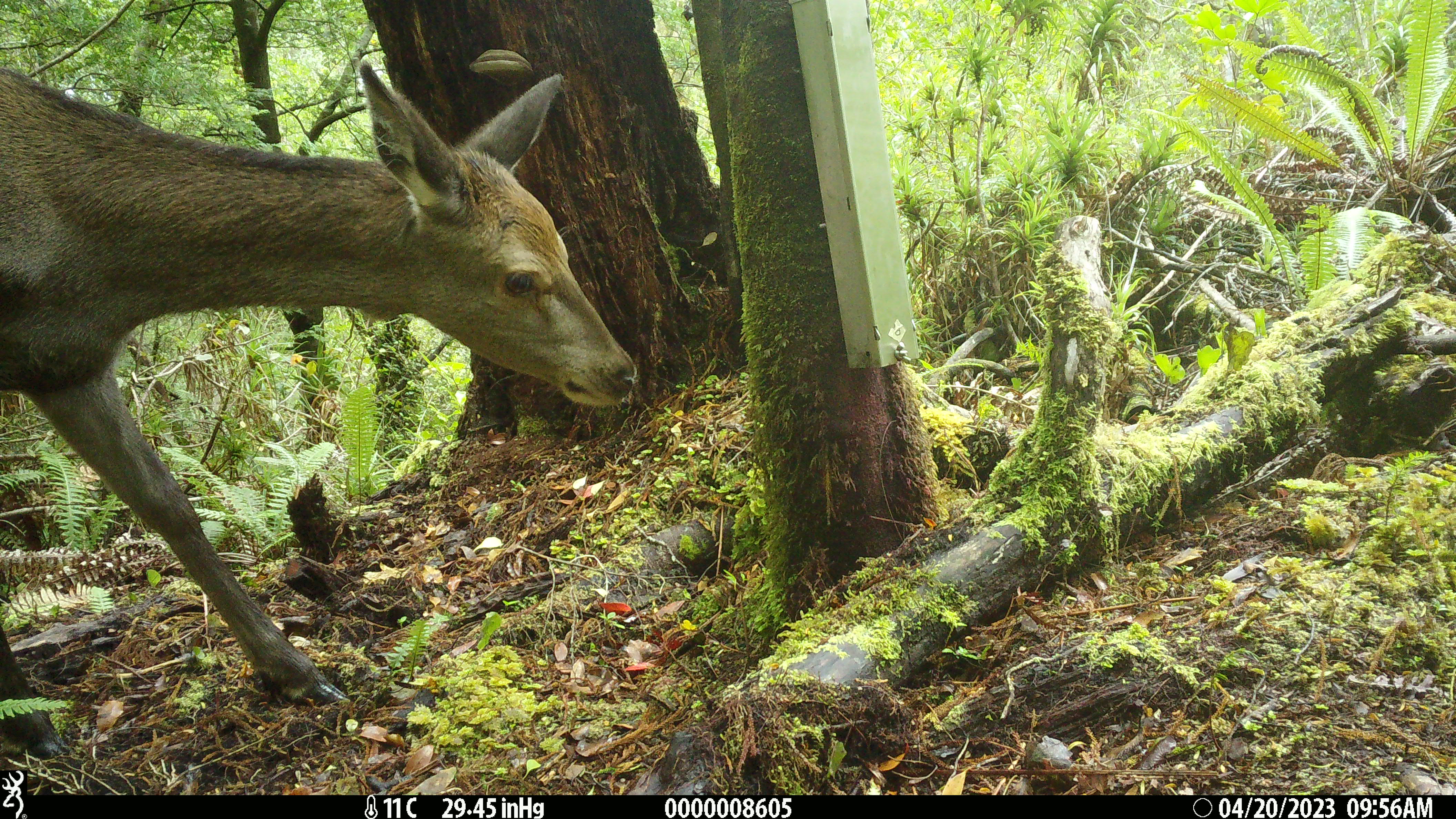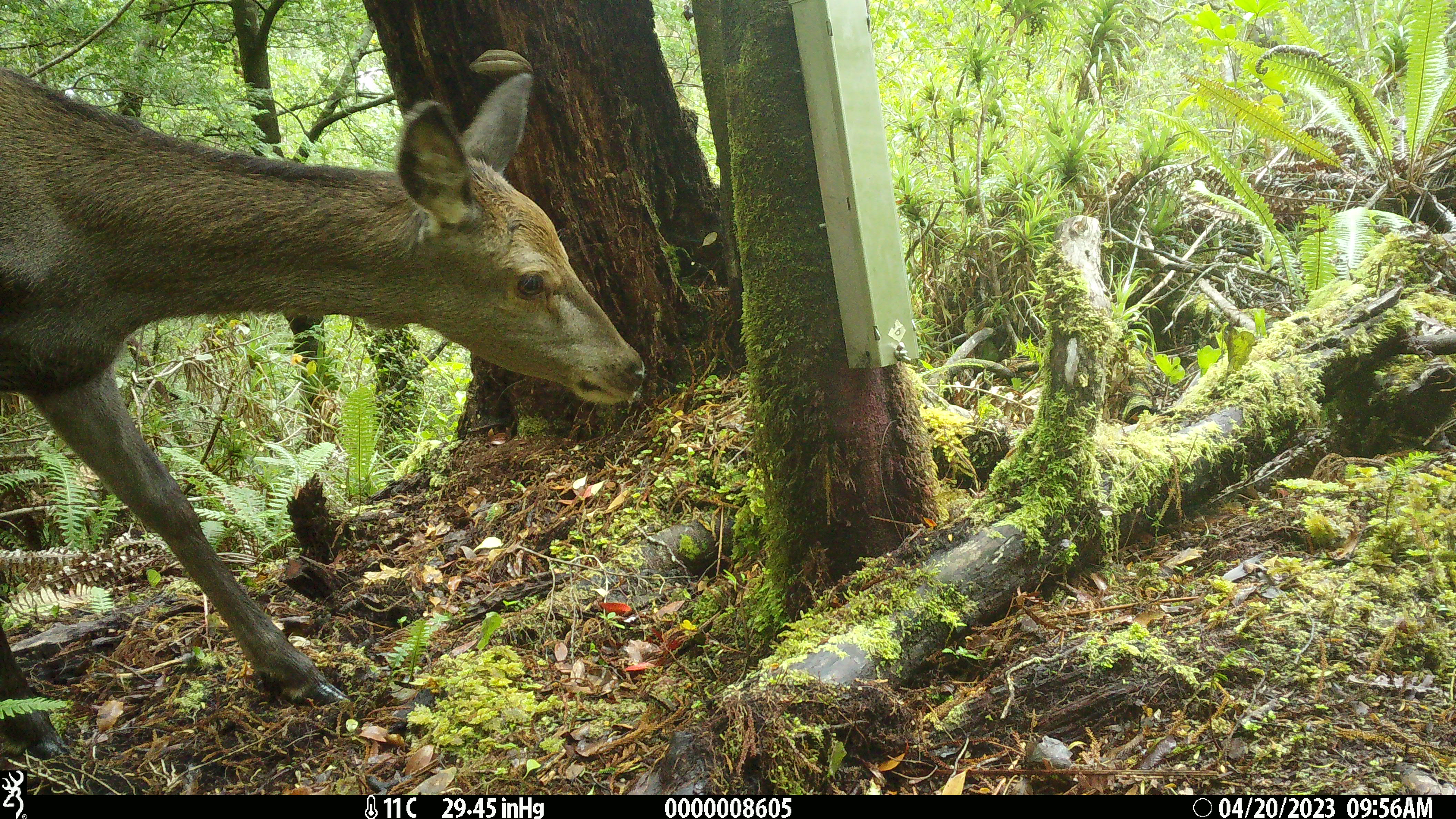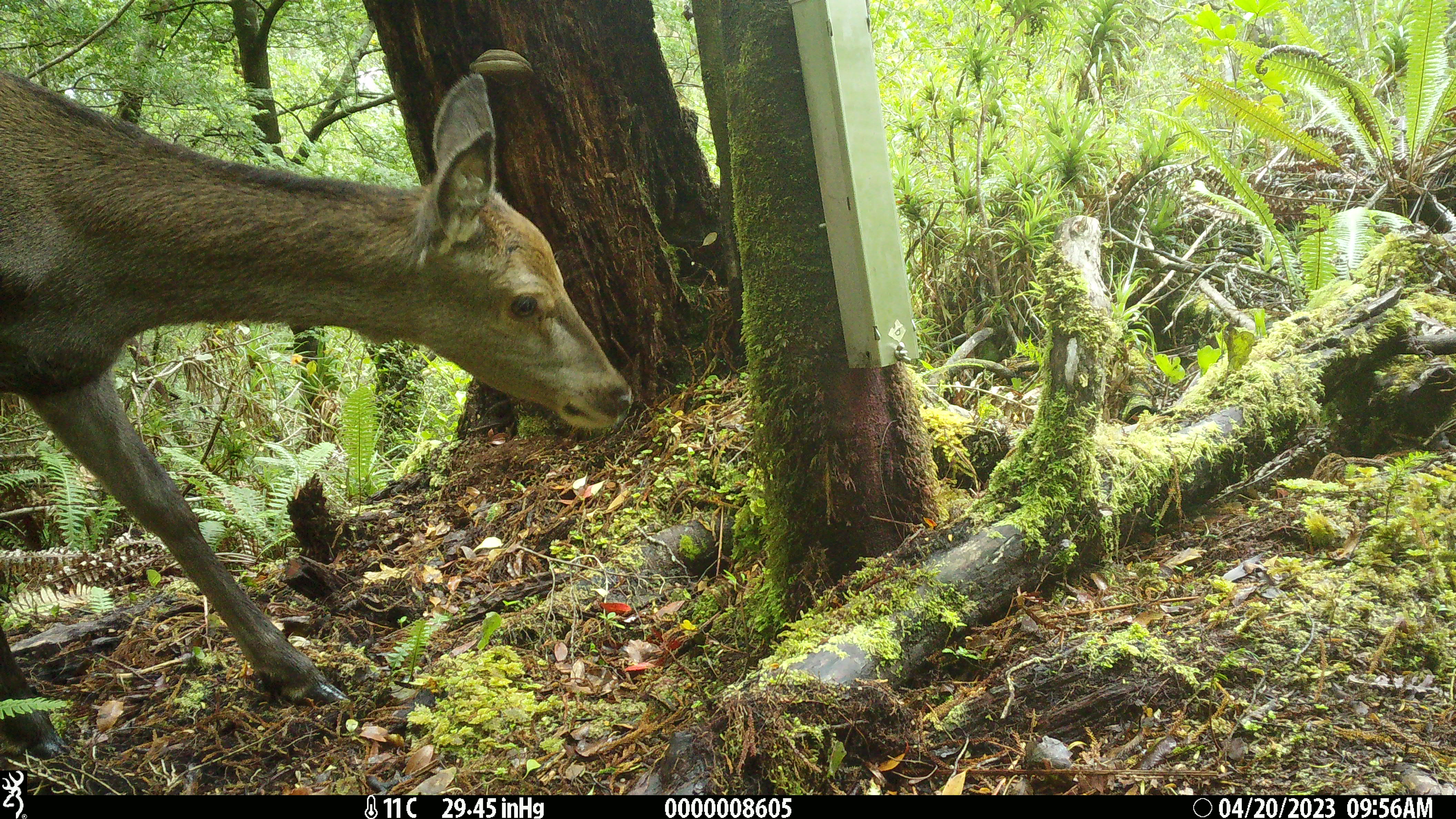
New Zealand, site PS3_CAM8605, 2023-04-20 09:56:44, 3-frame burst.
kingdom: Animalia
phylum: Chordata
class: Mammalia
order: Artiodactyla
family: Cervidae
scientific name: Cervidae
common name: deer